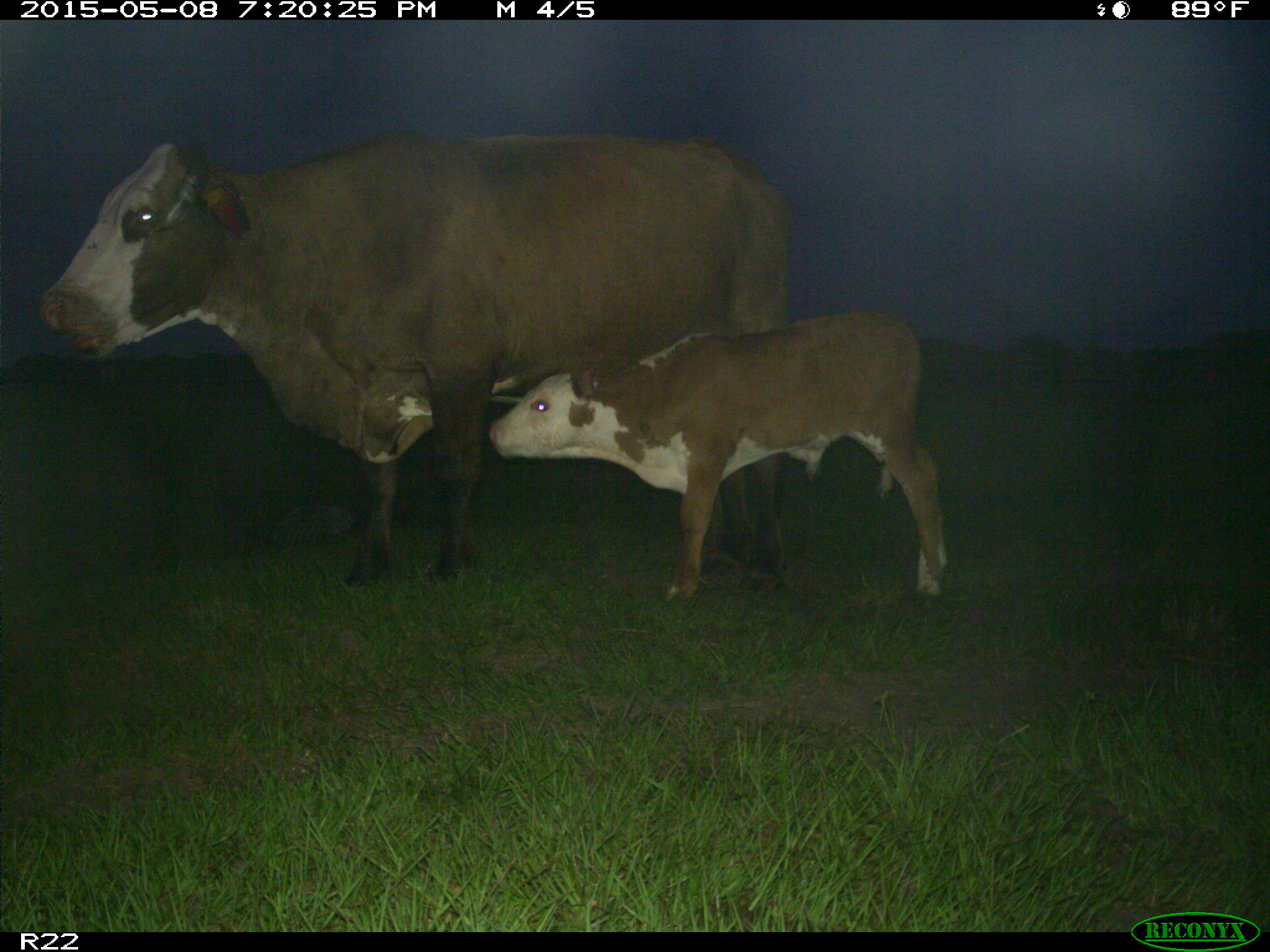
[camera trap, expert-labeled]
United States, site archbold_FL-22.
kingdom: Animalia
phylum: Chordata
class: Mammalia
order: Artiodactyla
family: Bovidae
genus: Bos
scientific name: Bos taurus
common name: domestic cow